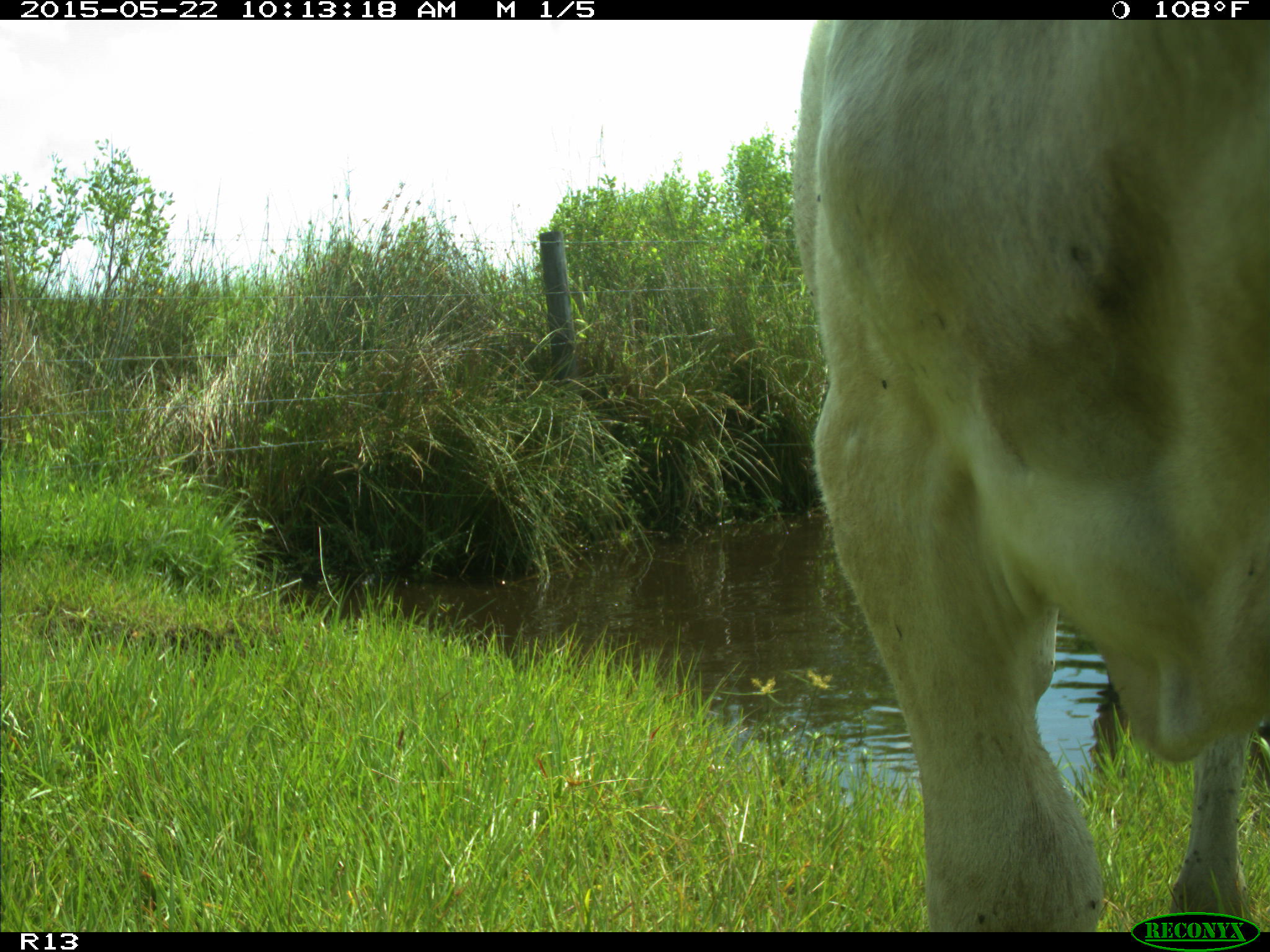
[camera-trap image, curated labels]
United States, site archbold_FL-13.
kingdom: Animalia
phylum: Chordata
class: Mammalia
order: Artiodactyla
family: Bovidae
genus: Bos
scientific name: Bos taurus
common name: domestic cow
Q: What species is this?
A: Bos taurus (domestic cow).